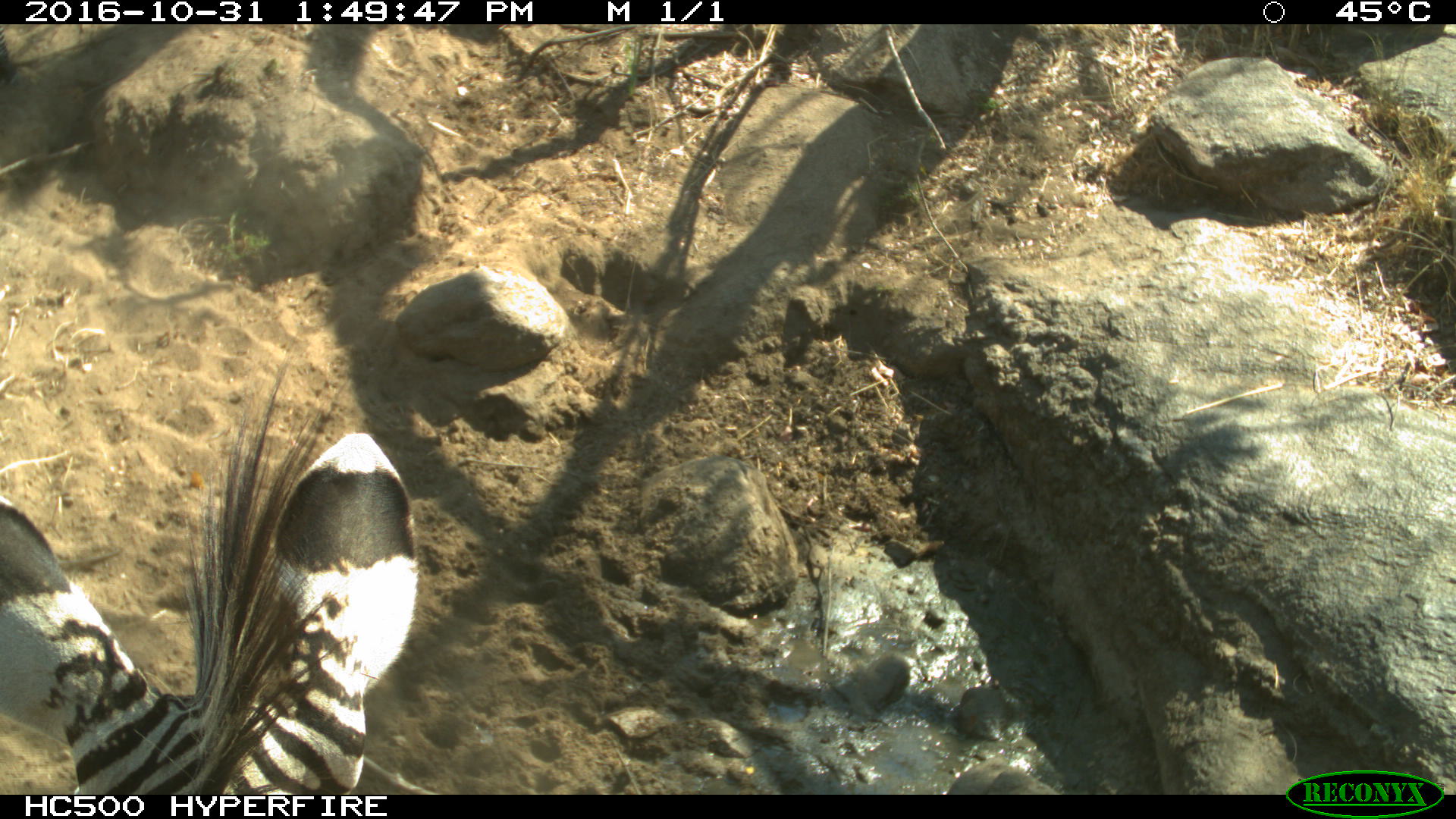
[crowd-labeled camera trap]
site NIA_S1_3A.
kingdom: Animalia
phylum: Chordata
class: Mammalia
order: Perissodactyla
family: Equidae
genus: Equus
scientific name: Equus quagga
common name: plains zebra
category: zebraplains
Zebraplains (plains zebra) (Equus quagga), count 1. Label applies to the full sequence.